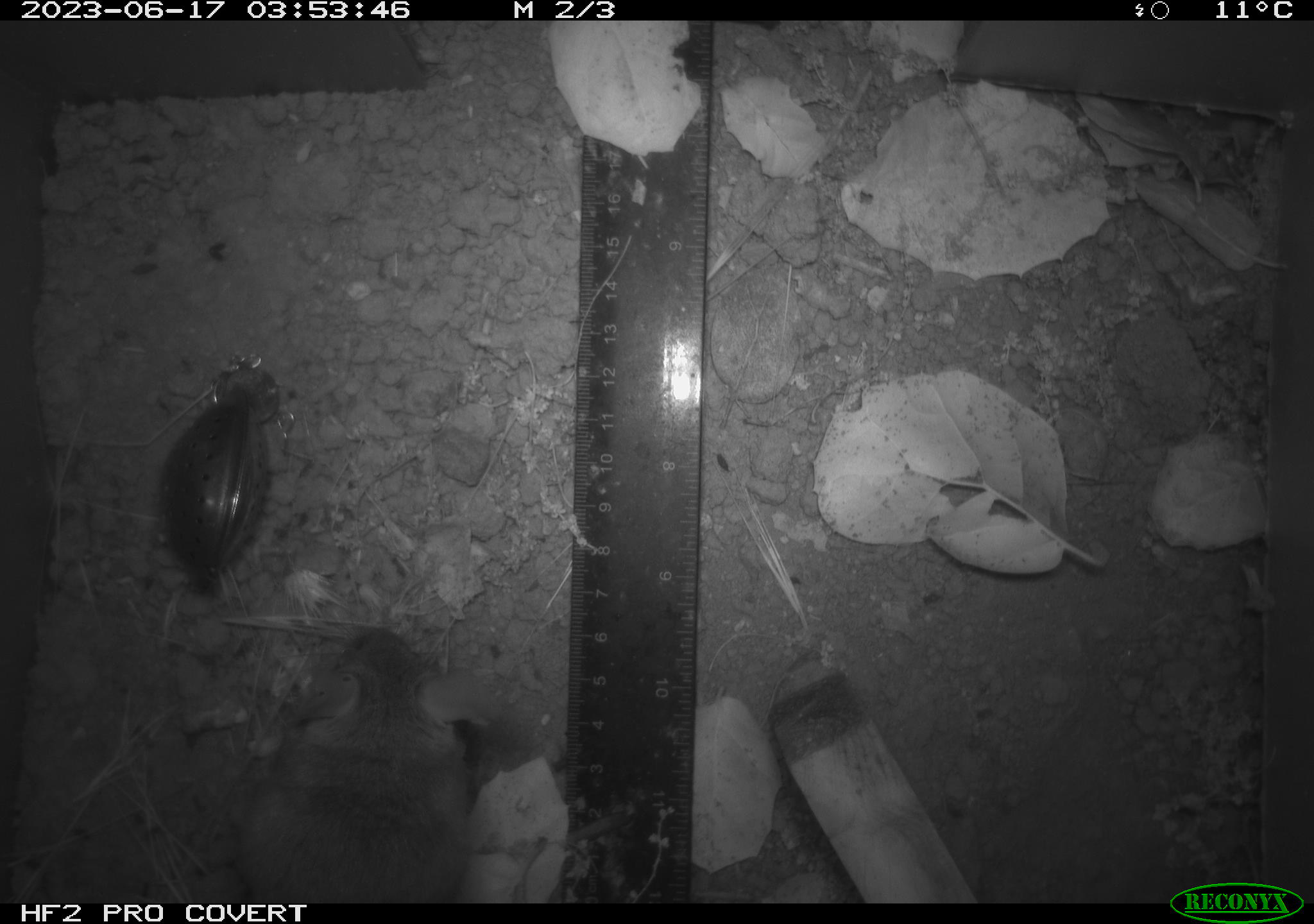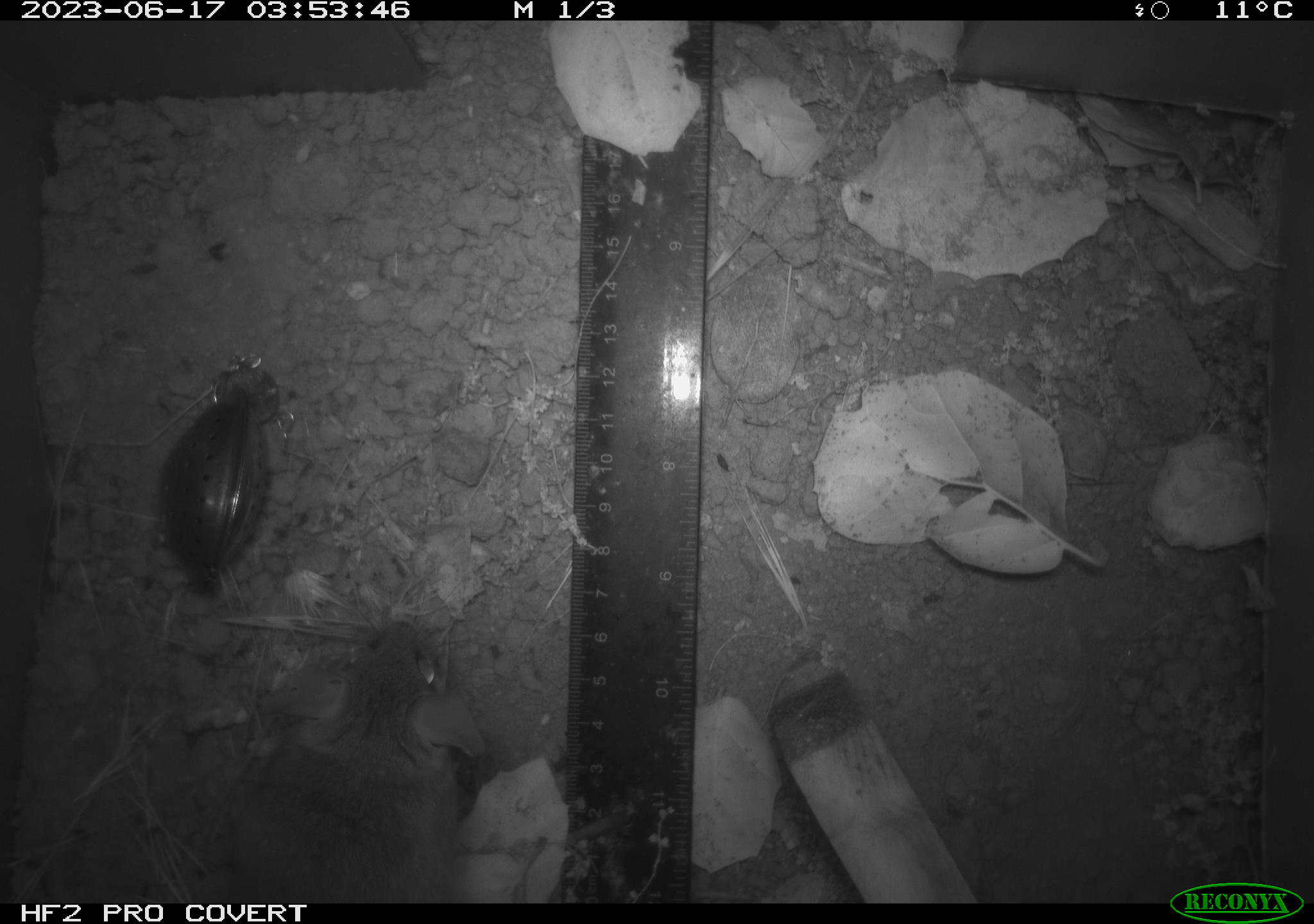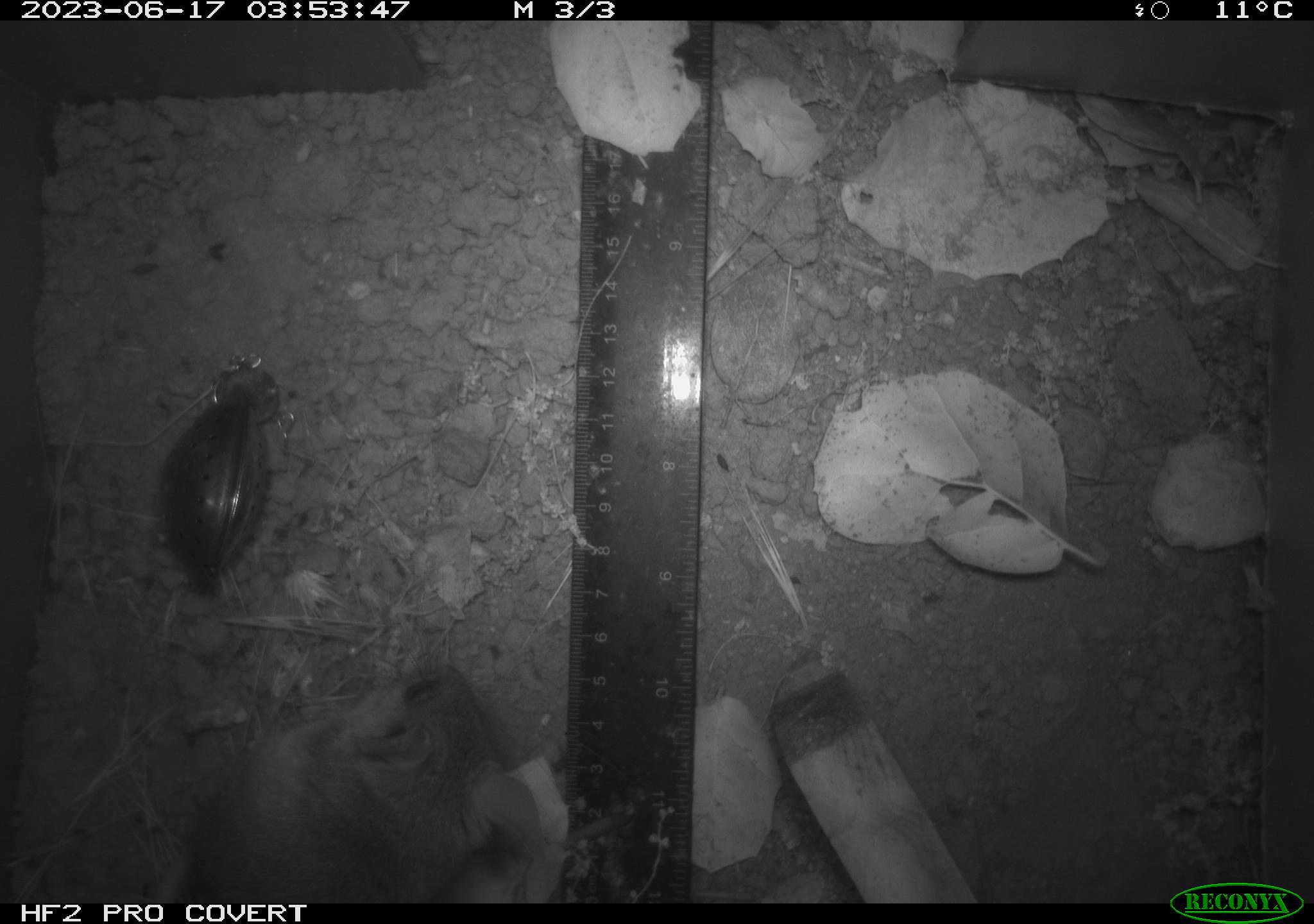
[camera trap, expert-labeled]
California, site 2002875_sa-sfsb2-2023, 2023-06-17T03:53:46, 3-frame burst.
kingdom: Animalia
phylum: Chordata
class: Mammalia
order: Rodentia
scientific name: Rodentia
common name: mouse species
Mouse species (Rodentia).